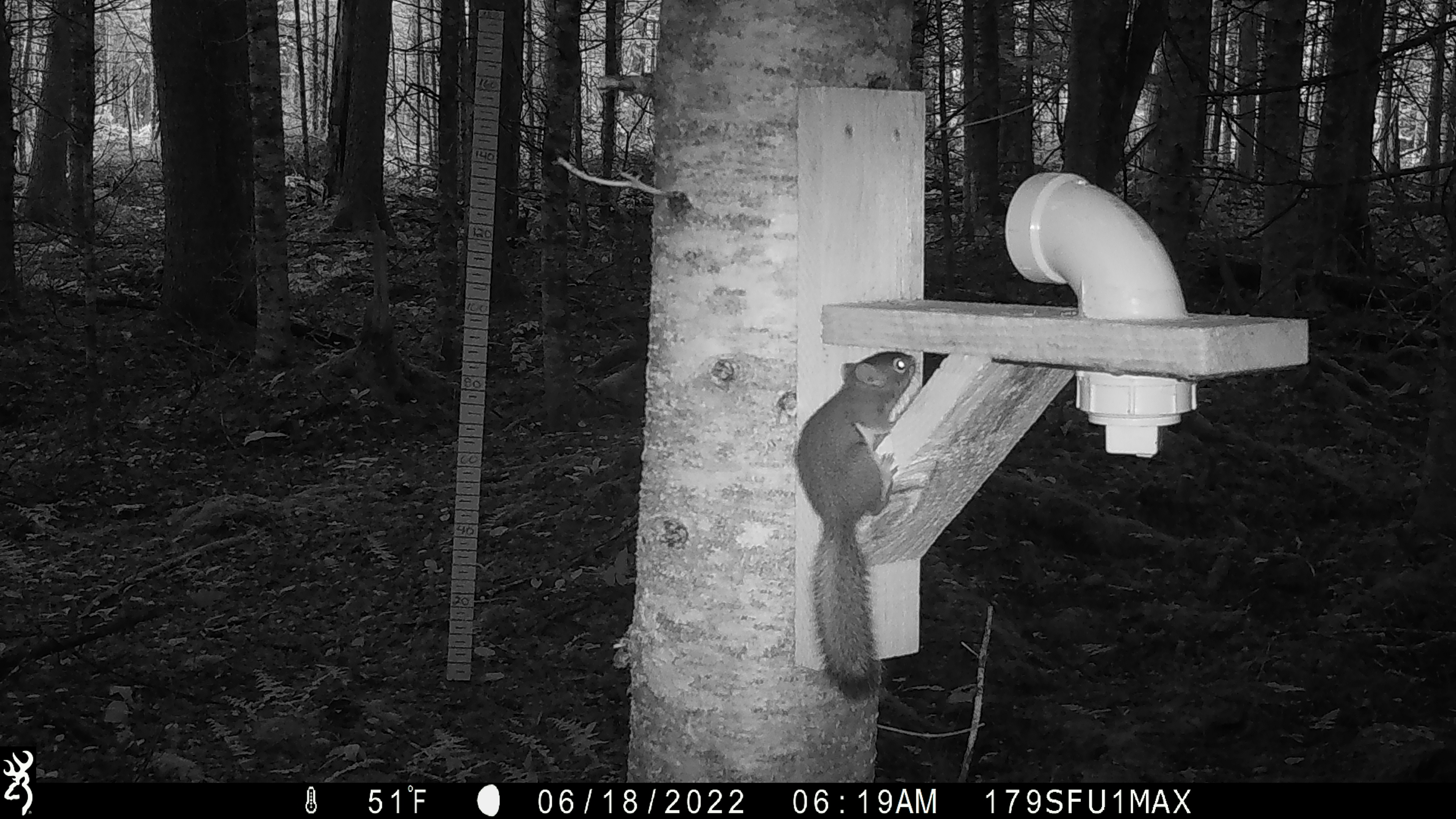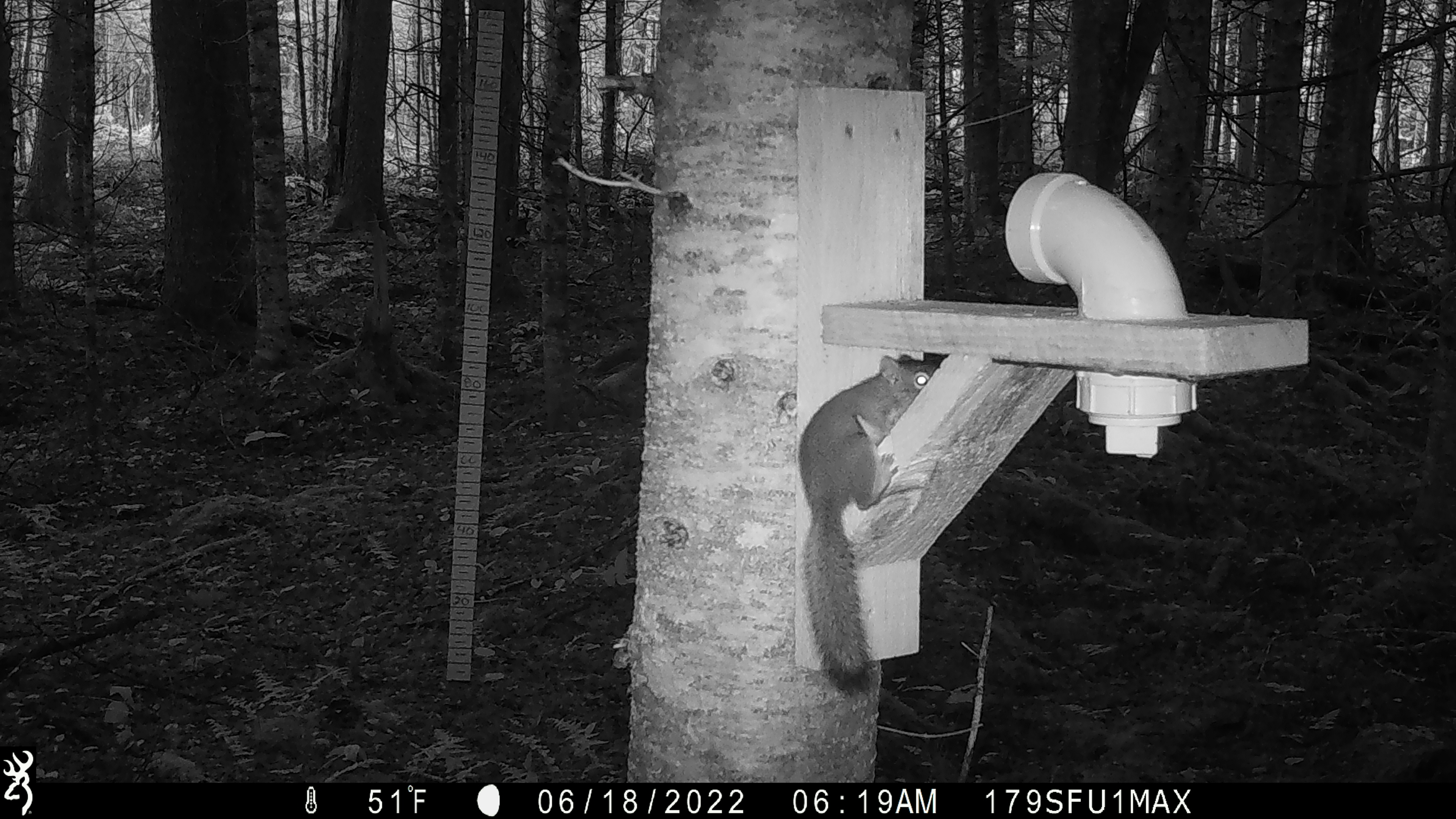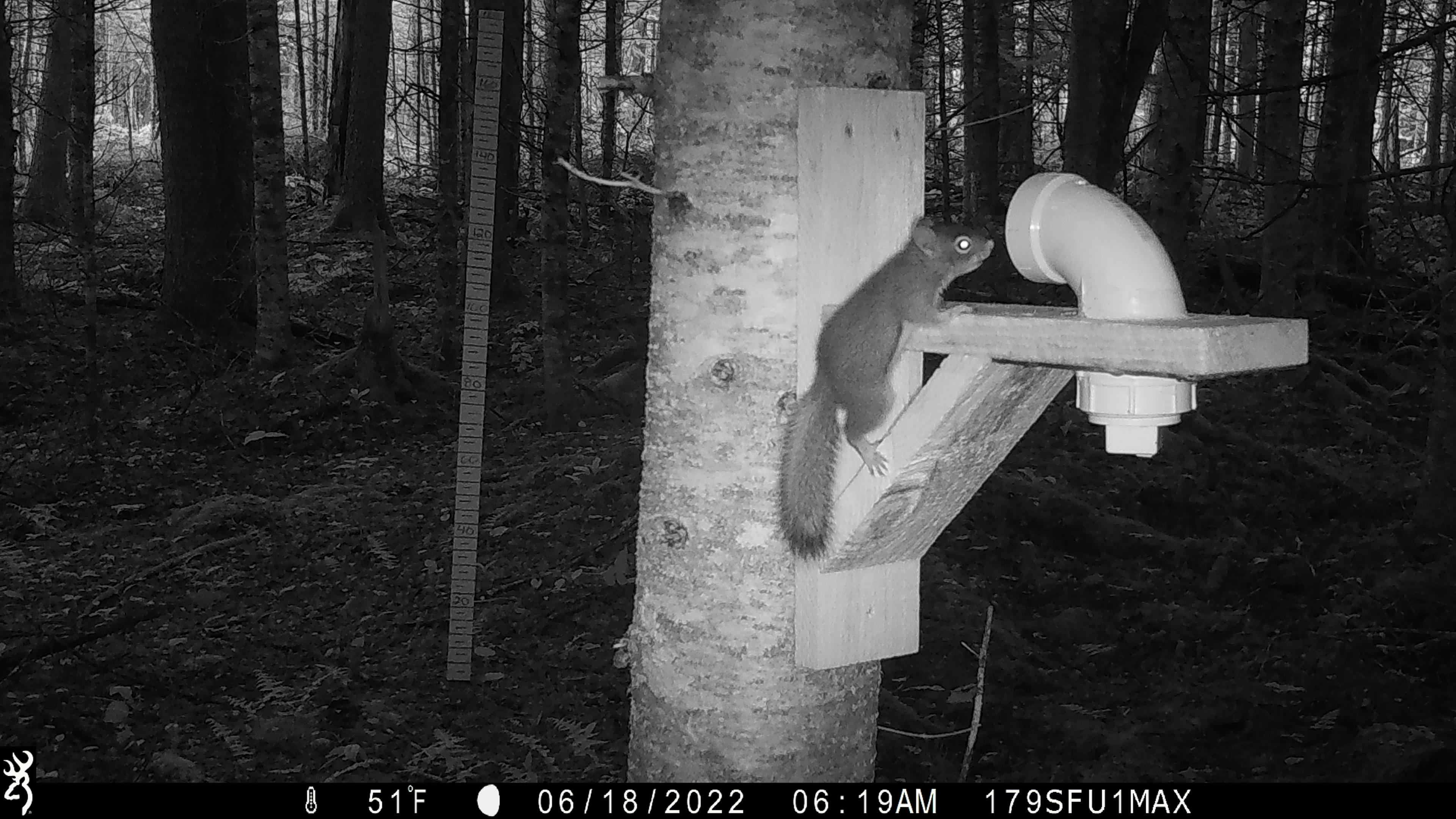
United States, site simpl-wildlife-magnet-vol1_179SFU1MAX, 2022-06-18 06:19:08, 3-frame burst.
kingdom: Animalia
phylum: Chordata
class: Mammalia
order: Rodentia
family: Sciuridae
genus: Tamiasciurus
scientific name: Tamiasciurus hudsonicus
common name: red squirrel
Red squirrel (Tamiasciurus hudsonicus).